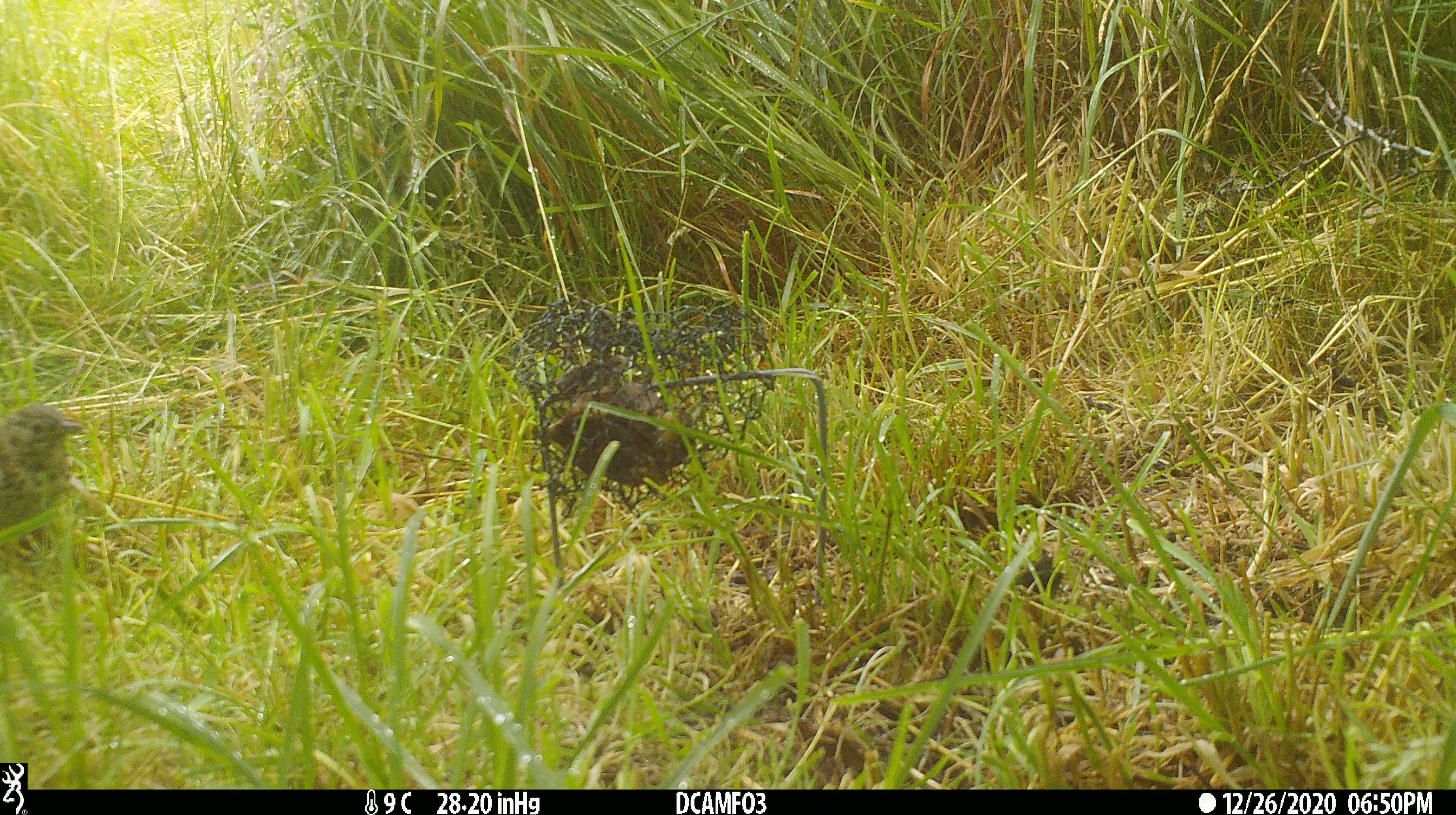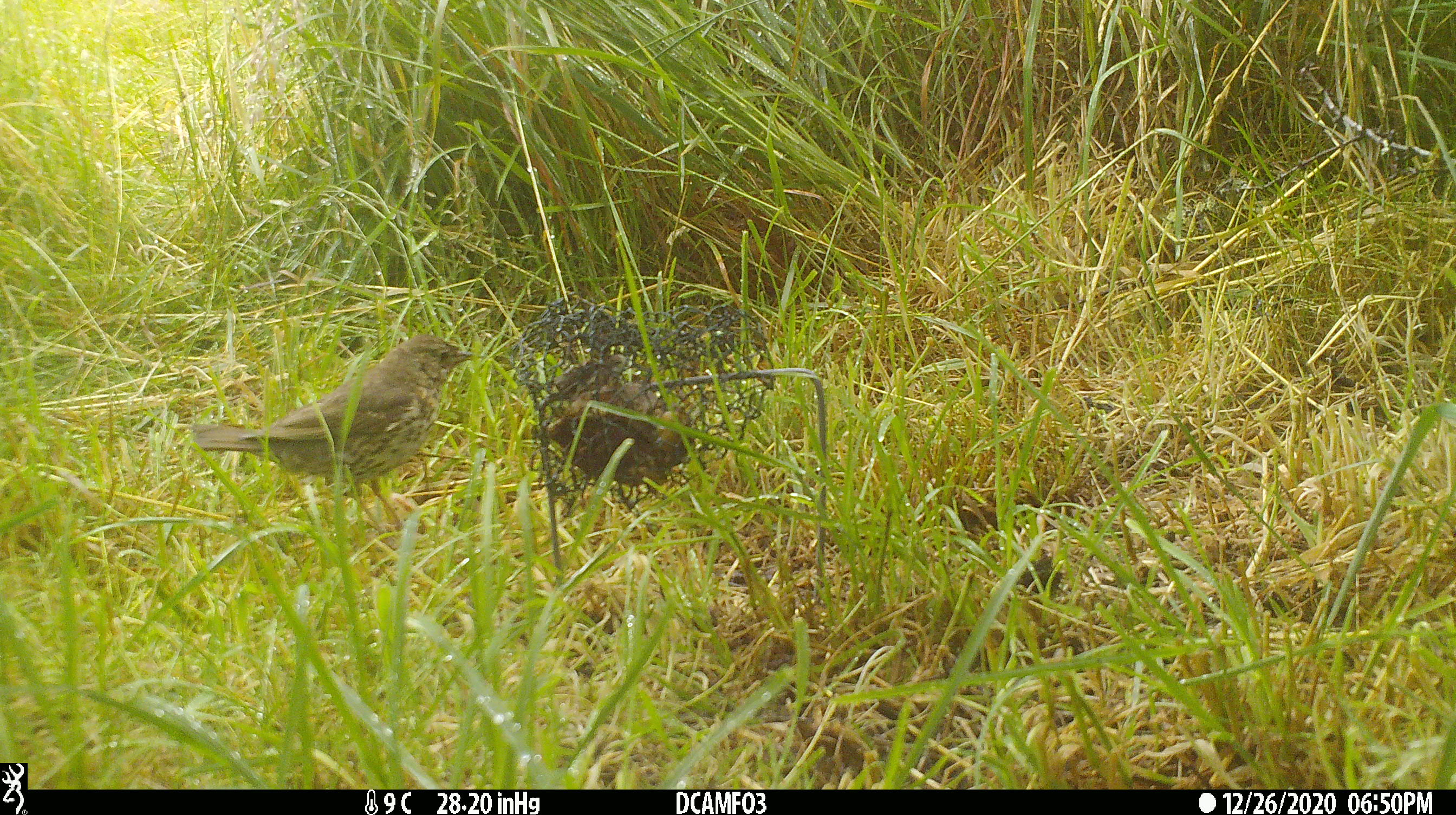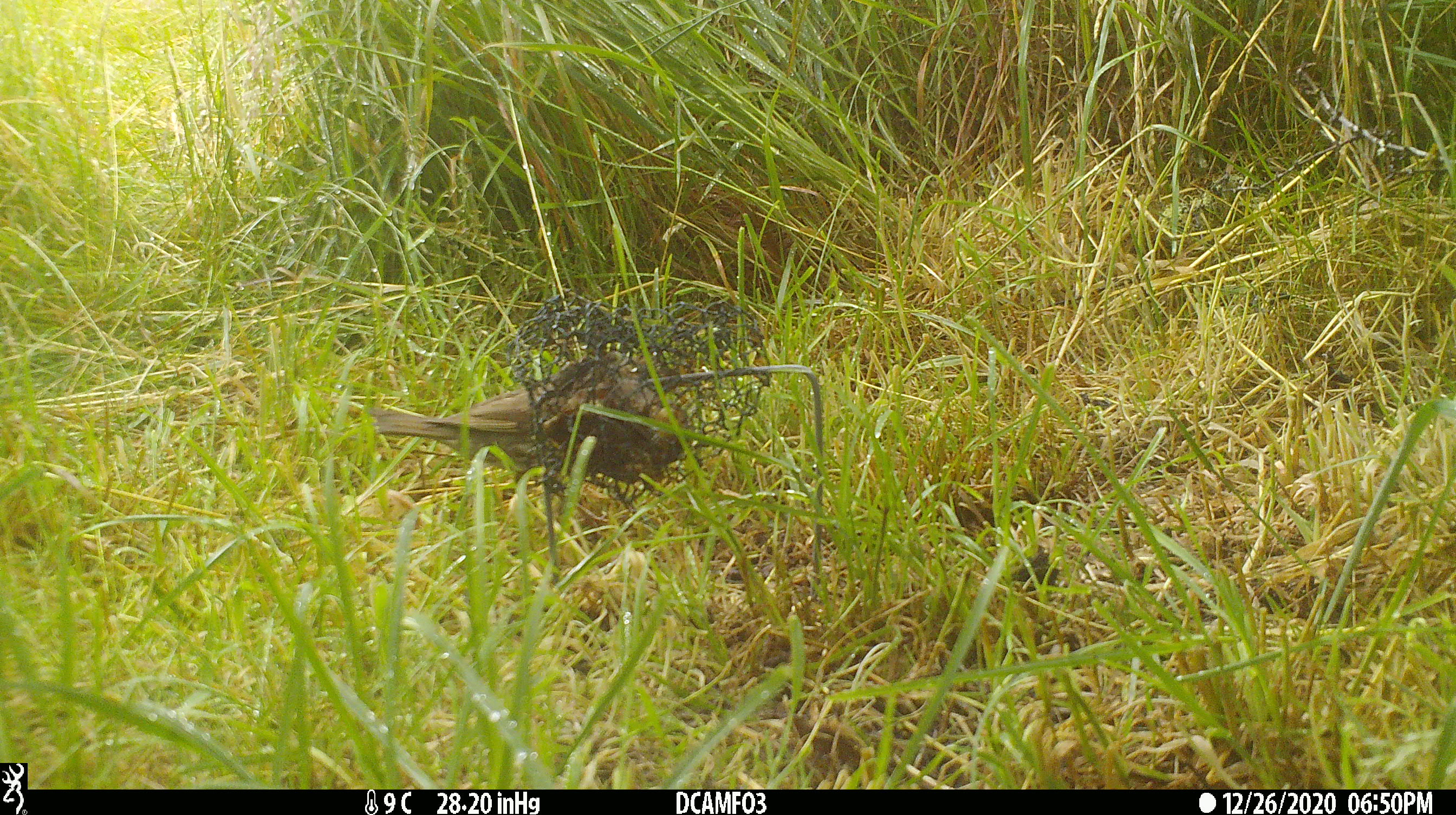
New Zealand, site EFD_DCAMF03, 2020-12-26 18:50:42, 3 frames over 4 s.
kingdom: Animalia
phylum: Chordata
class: Aves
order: Passeriformes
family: Turdidae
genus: Turdus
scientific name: Turdus philomelos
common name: song thrush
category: thrush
Thrush (song thrush) (Turdus philomelos).